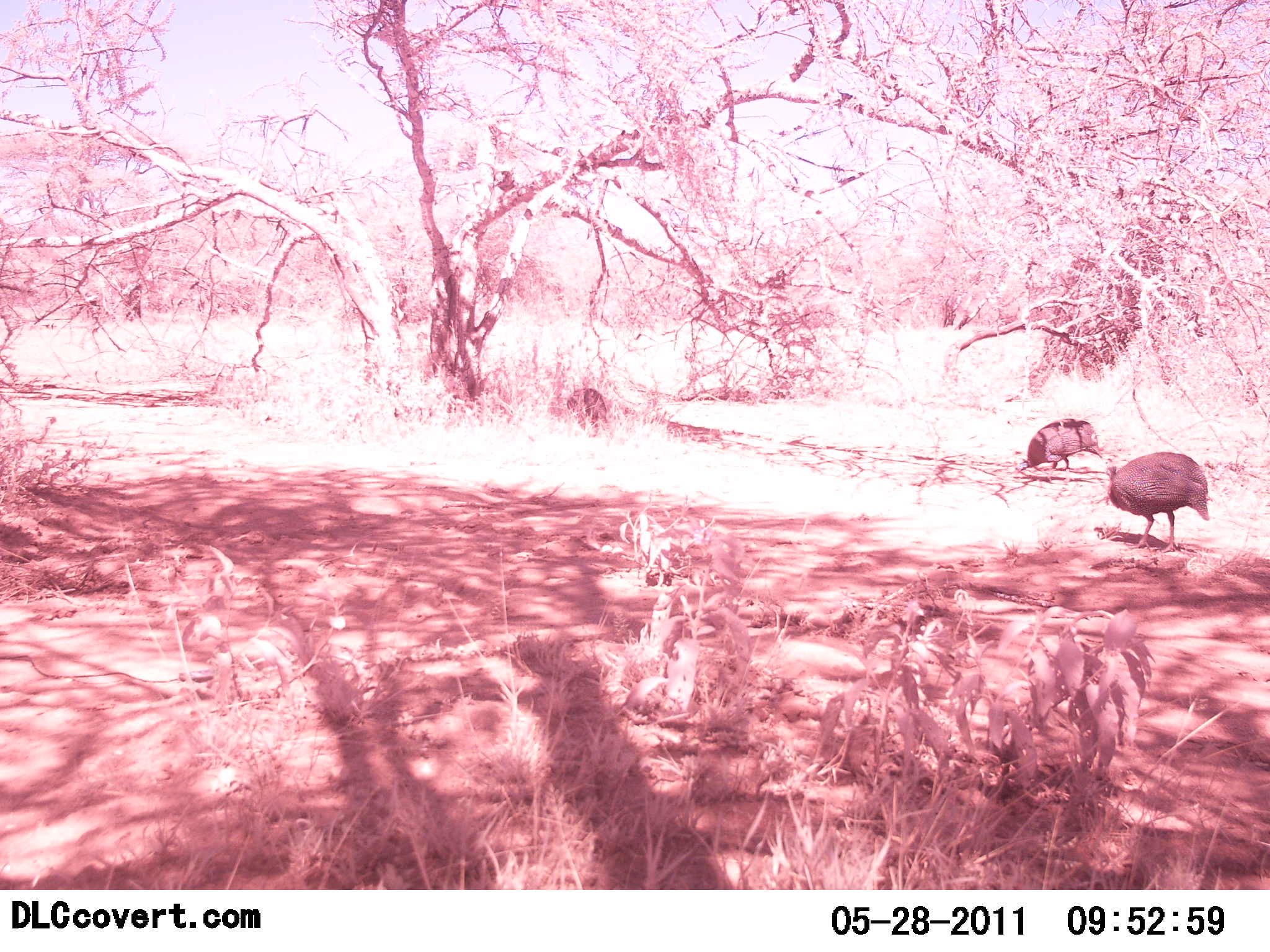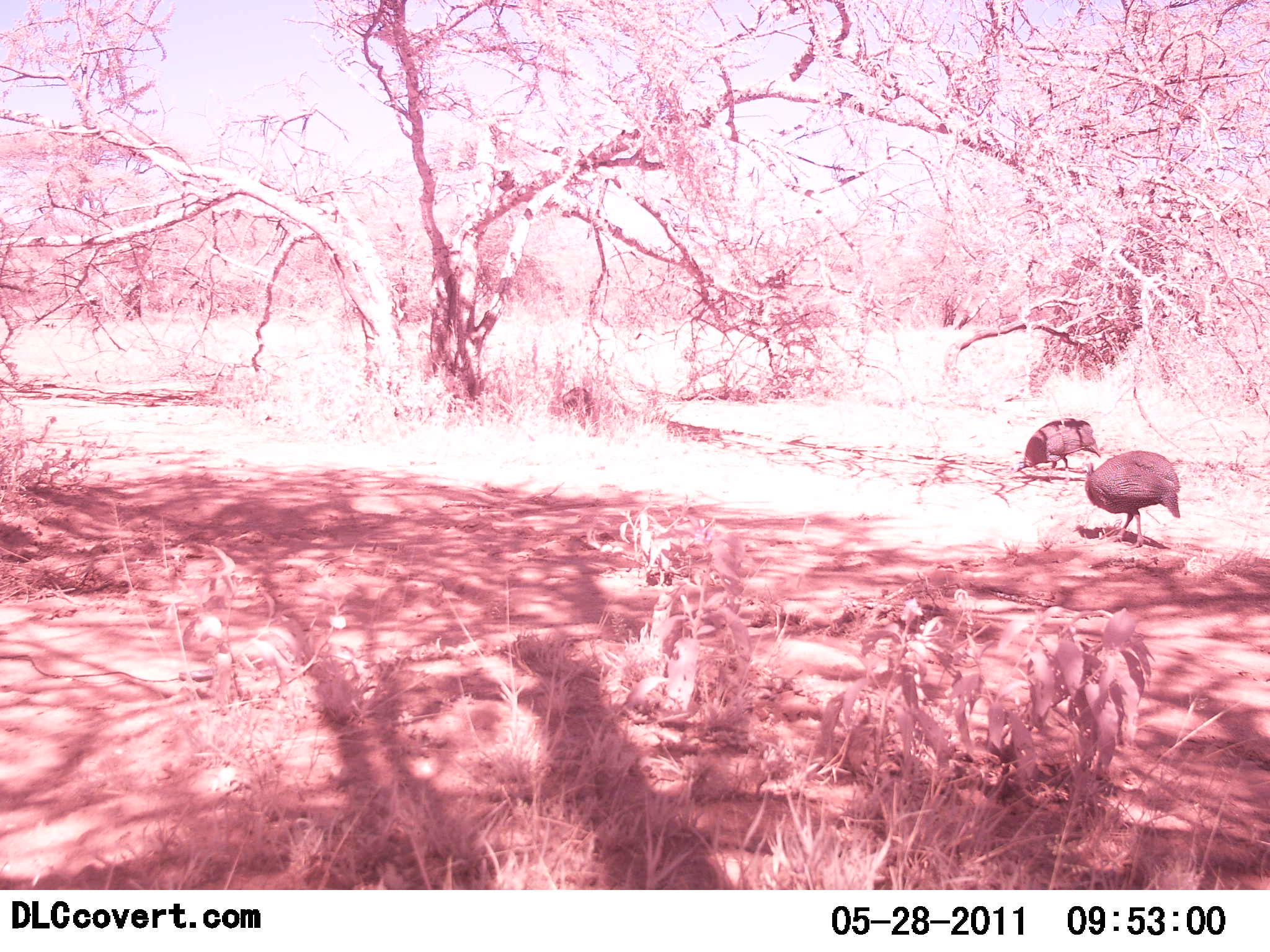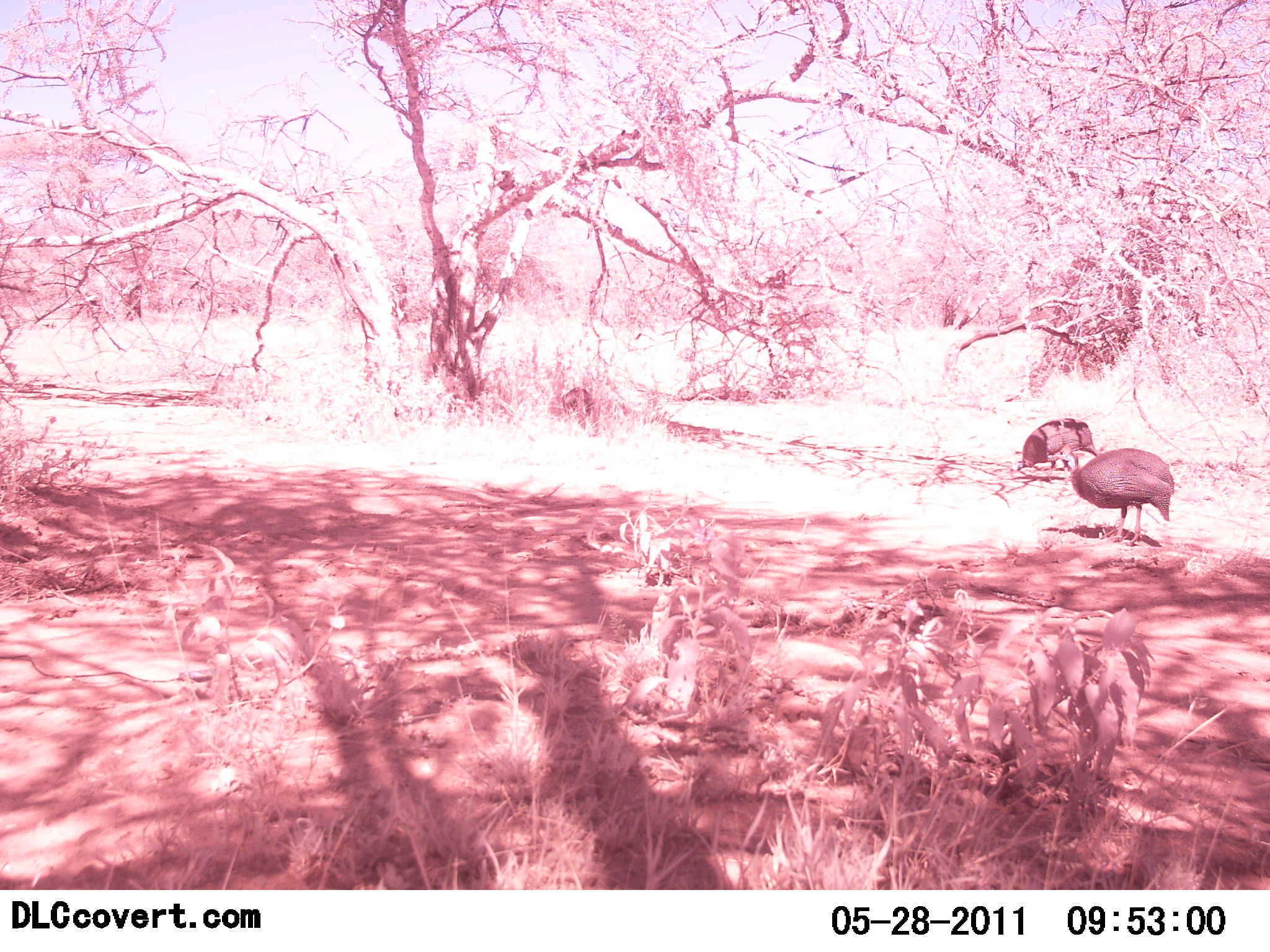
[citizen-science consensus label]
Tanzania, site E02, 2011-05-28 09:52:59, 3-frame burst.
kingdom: Animalia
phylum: Chordata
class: Aves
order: Galliformes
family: Numididae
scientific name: Numididae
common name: guinea fowl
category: guineafowl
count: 3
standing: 15%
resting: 0%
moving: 69%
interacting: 0%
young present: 0%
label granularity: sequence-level